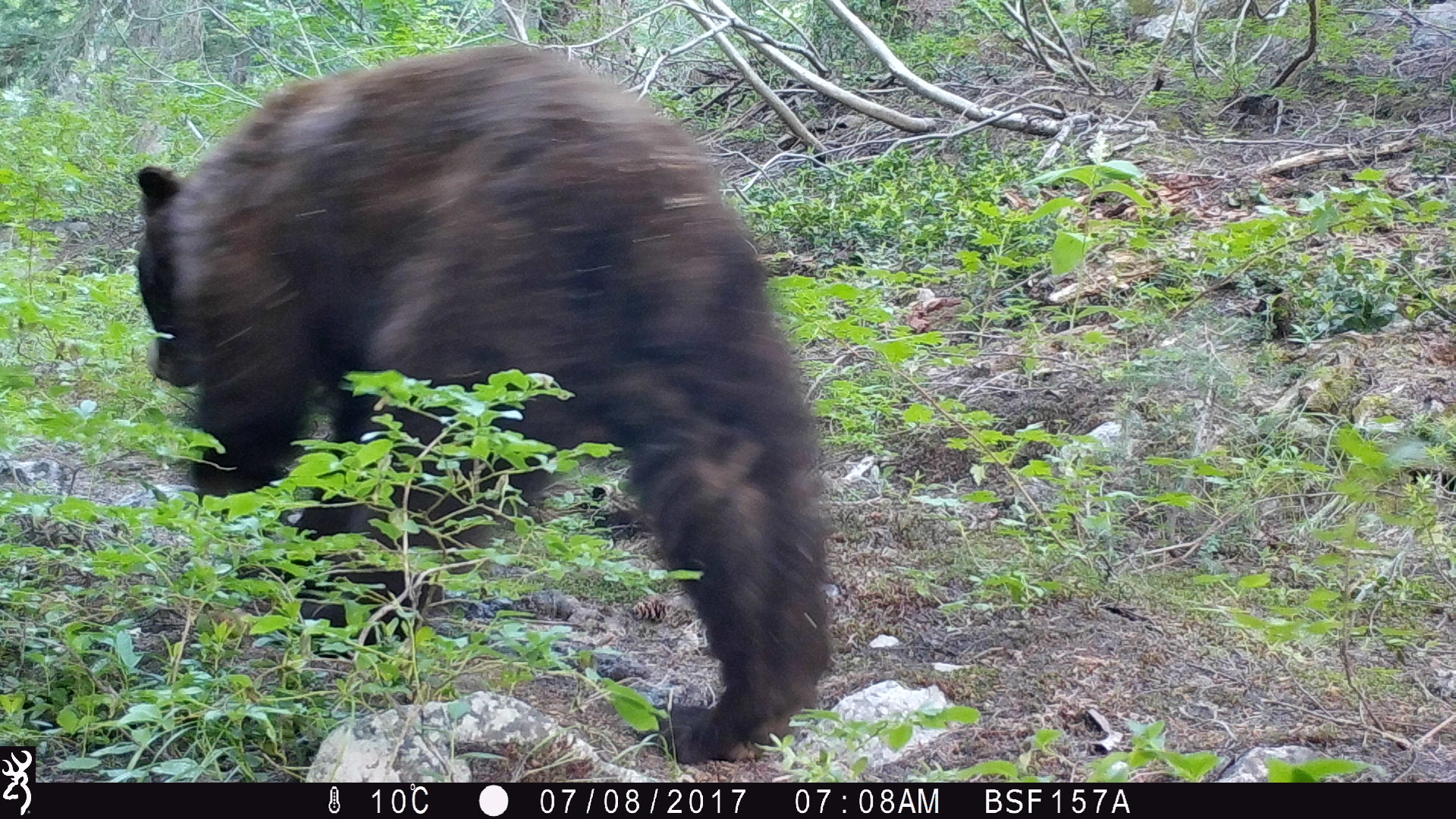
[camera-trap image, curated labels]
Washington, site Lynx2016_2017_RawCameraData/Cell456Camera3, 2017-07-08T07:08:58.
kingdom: Animalia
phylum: Chordata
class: Mammalia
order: Carnivora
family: Ursidae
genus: Ursus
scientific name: Ursus americanus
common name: american black bear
Ursus americanus (american black bear). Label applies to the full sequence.